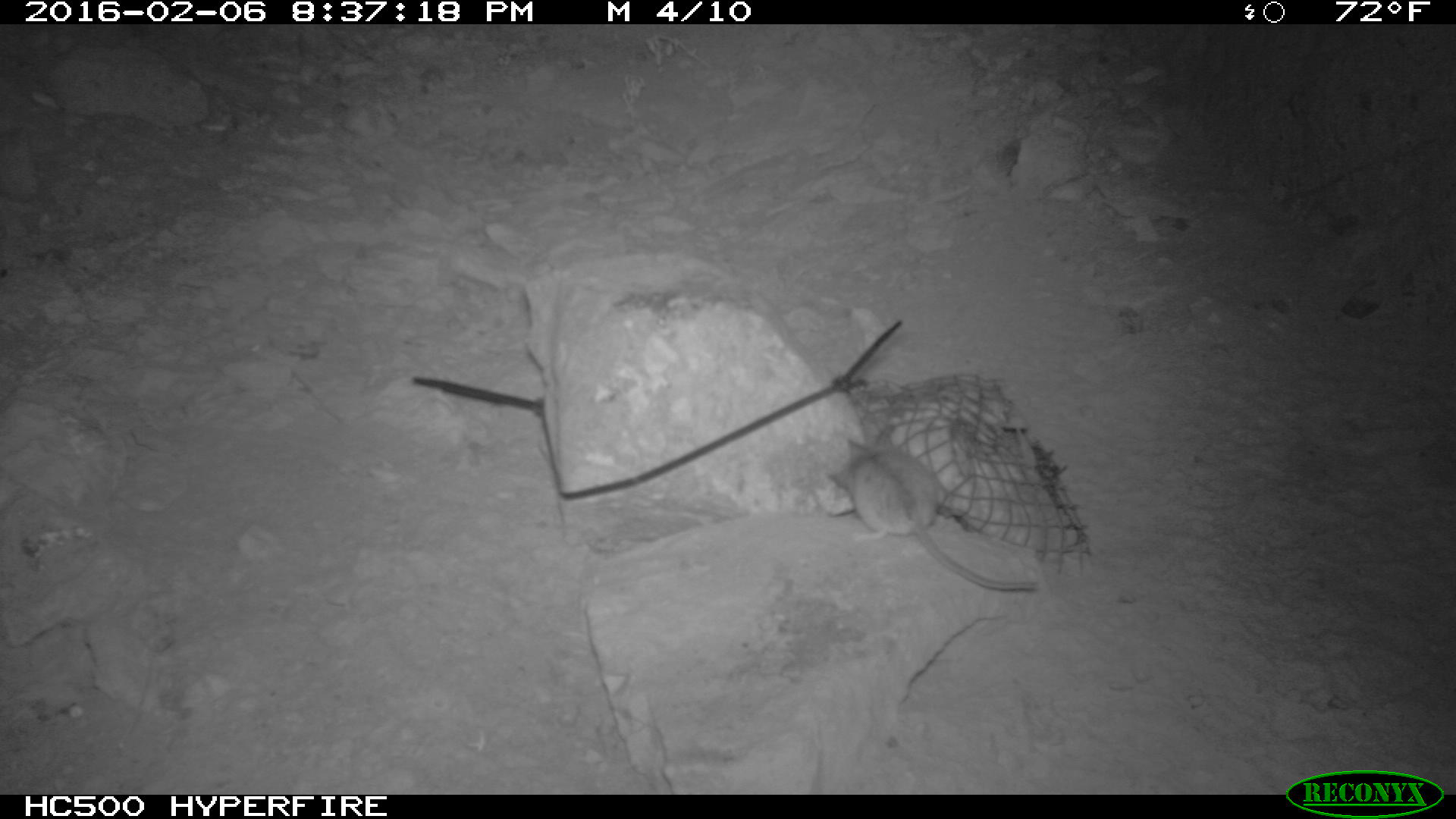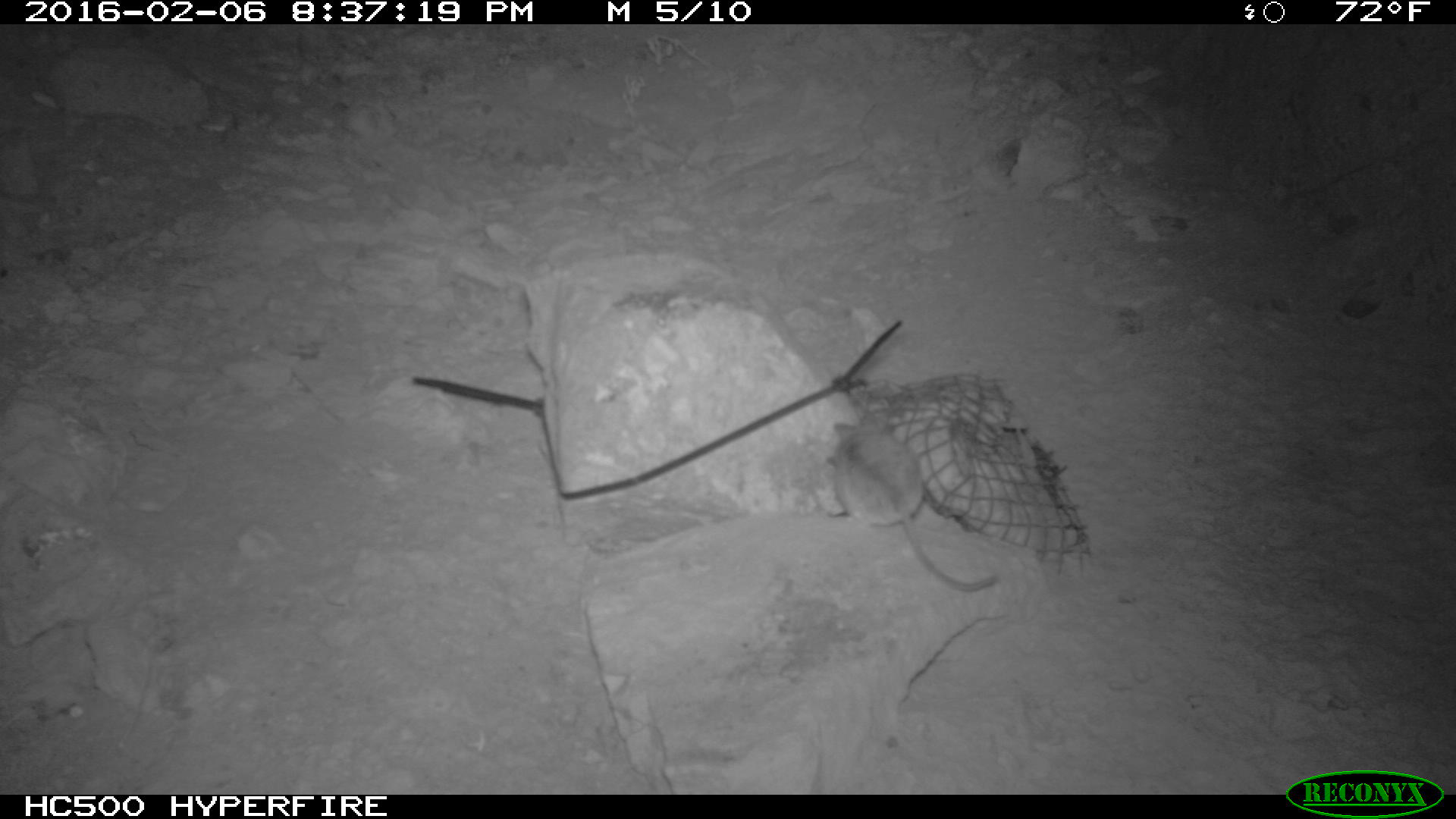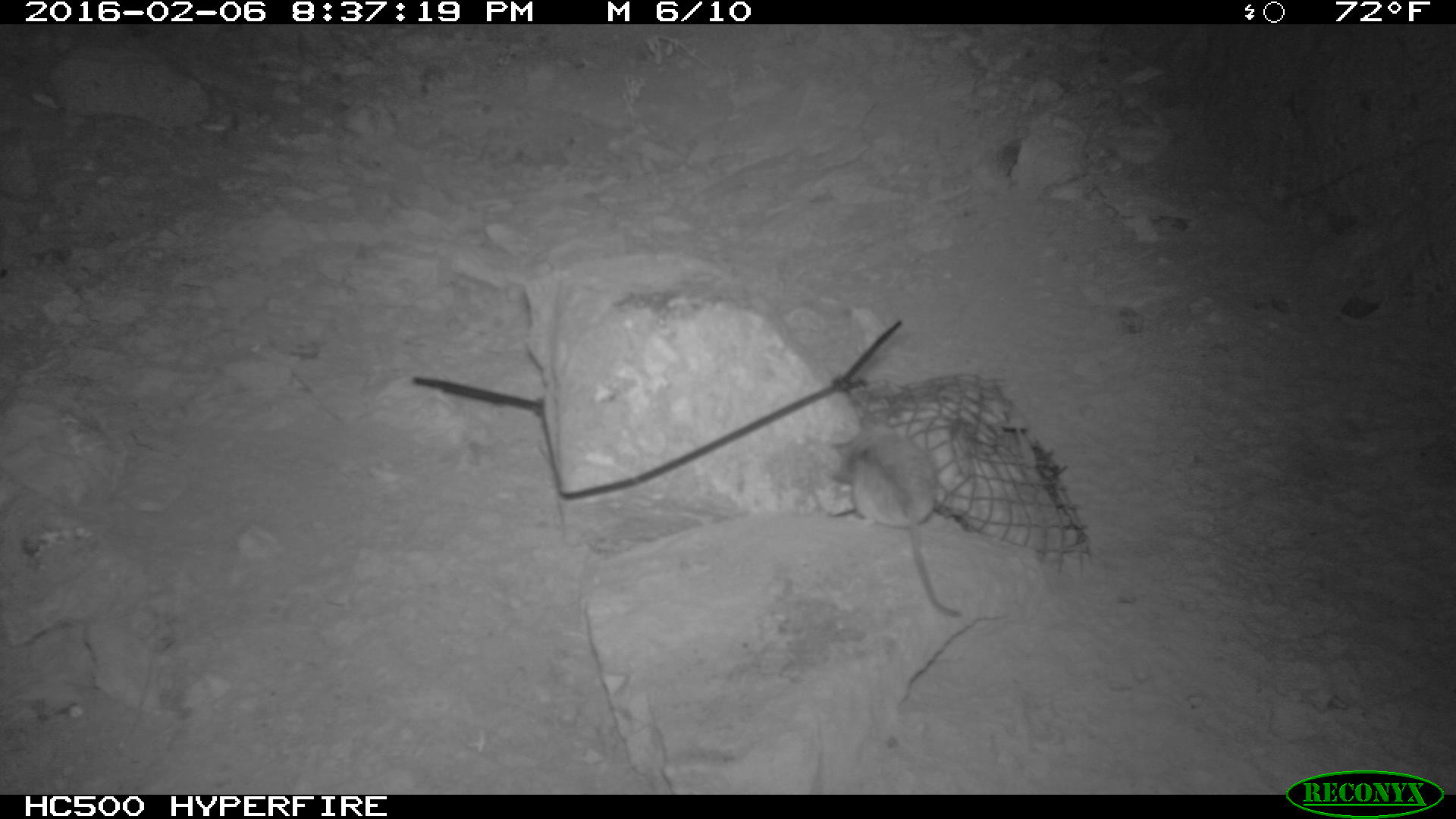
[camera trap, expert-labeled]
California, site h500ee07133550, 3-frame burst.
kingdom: Animalia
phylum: Chordata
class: Mammalia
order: Rodentia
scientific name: Rodentia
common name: rodent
Rodent (Rodentia).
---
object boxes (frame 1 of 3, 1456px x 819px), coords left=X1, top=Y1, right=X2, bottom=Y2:
rodent: left=830, top=438, right=1038, bottom=591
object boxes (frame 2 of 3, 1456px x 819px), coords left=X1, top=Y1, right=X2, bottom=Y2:
rodent: left=830, top=412, right=997, bottom=592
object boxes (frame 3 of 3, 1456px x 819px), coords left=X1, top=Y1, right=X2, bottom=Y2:
rodent: left=827, top=413, right=966, bottom=618